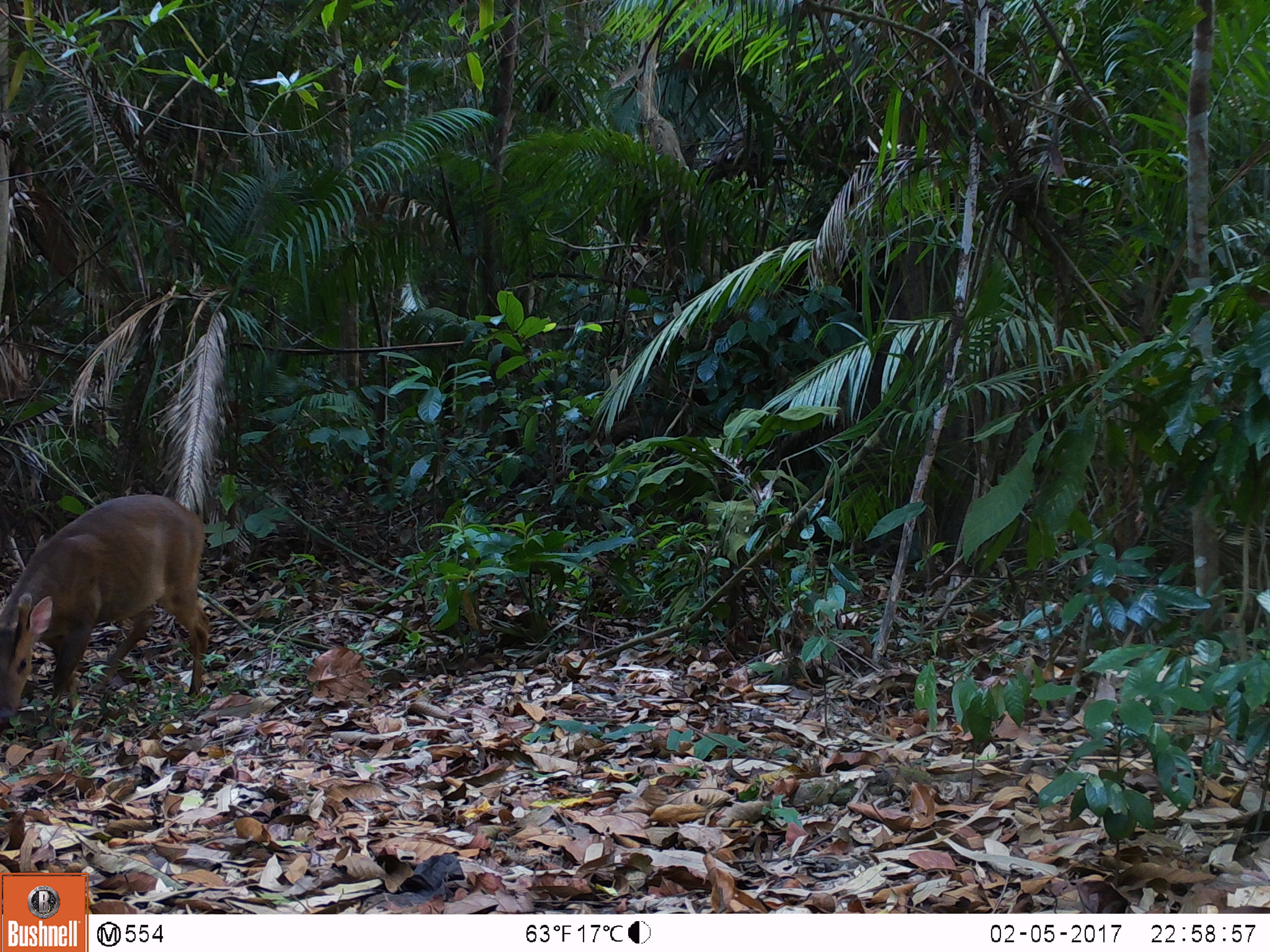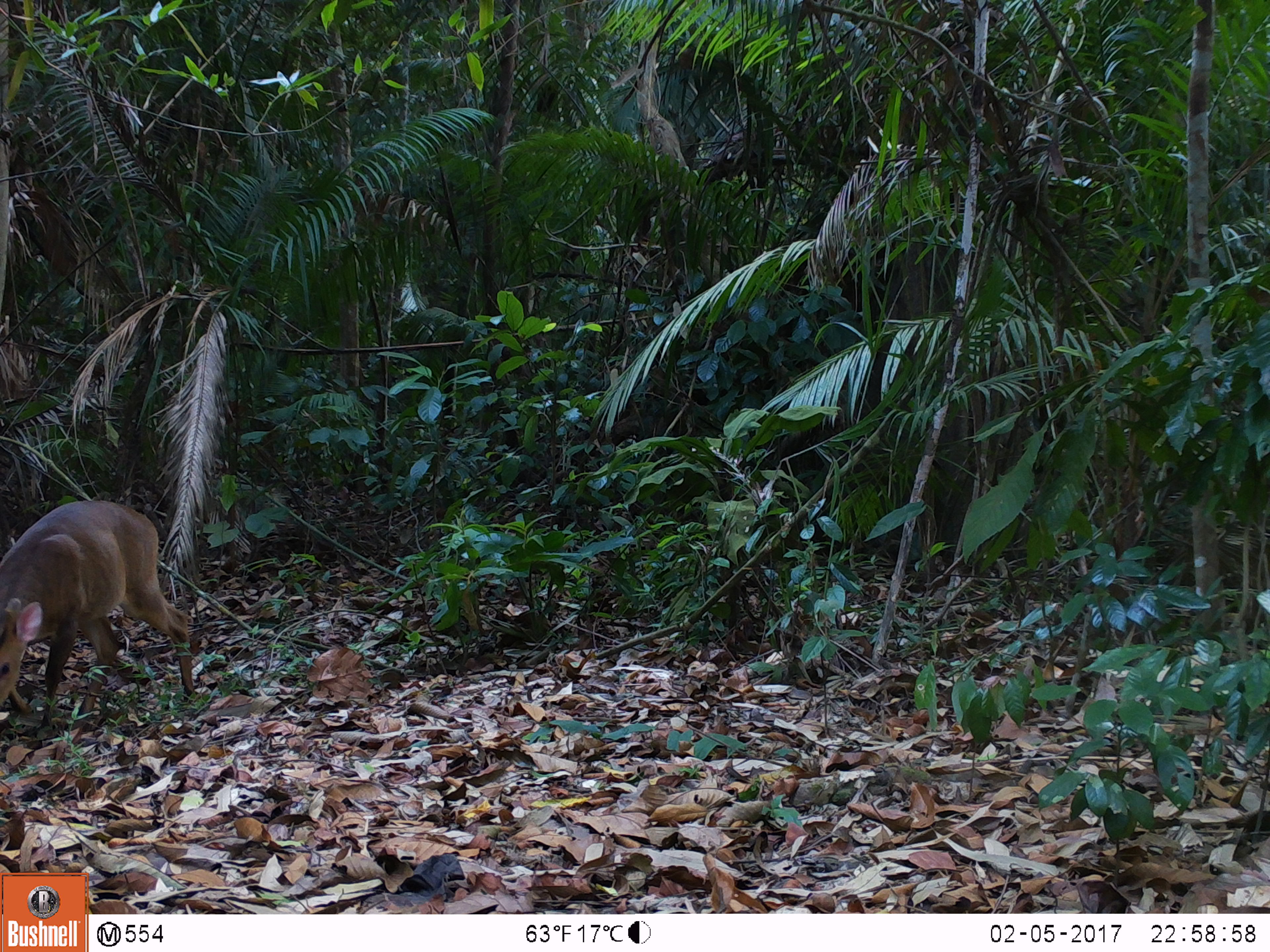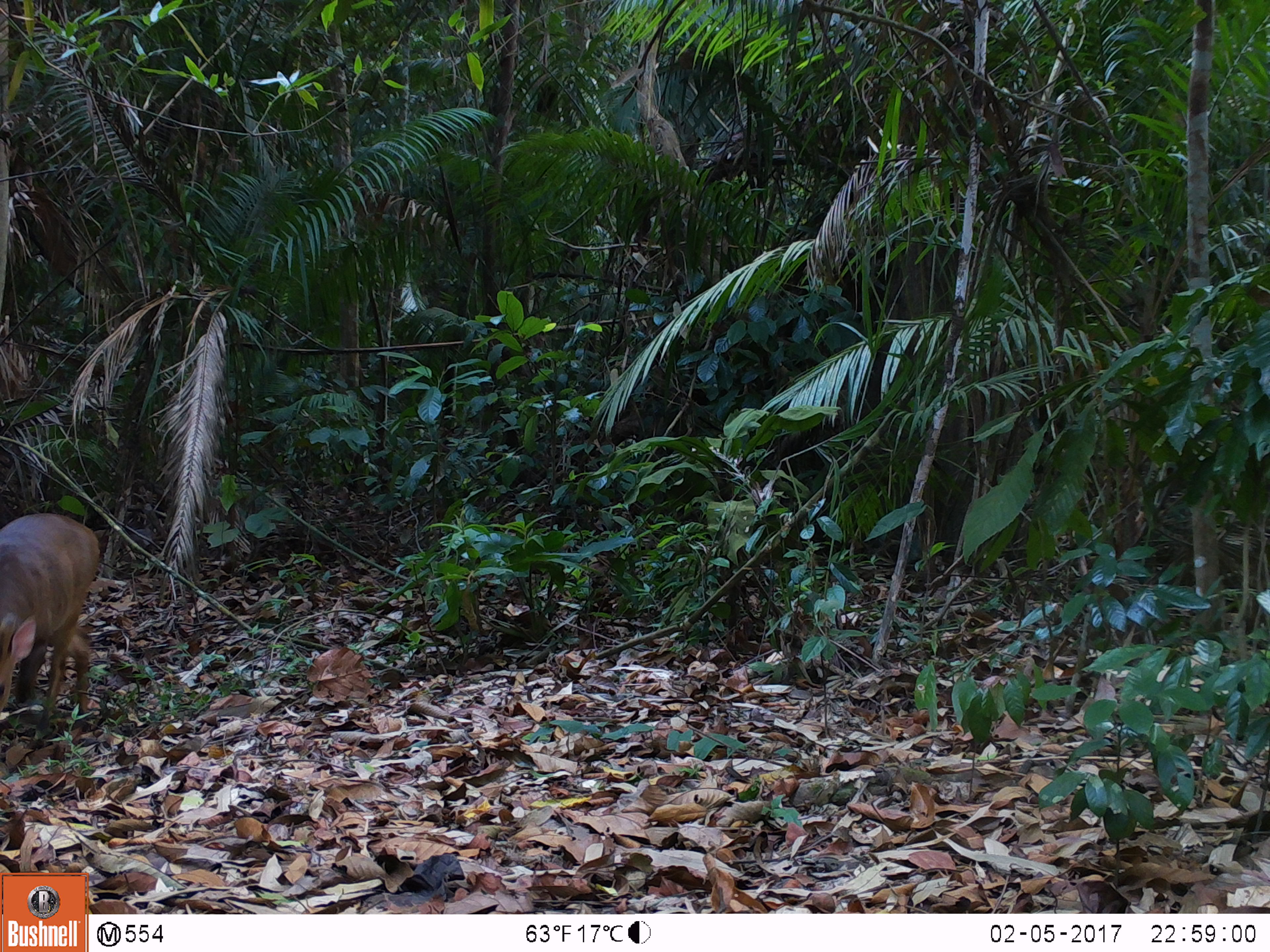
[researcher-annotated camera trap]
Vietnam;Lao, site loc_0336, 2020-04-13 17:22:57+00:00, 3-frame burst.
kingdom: Animalia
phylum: Chordata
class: Mammalia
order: Artiodactyla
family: Cervidae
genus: Muntiacus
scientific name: Muntiacus vuquangensis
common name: large-antlered muntjac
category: large antlered muntjac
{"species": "large antlered muntjac (large-antlered muntjac) (Muntiacus vuquangensis)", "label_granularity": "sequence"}